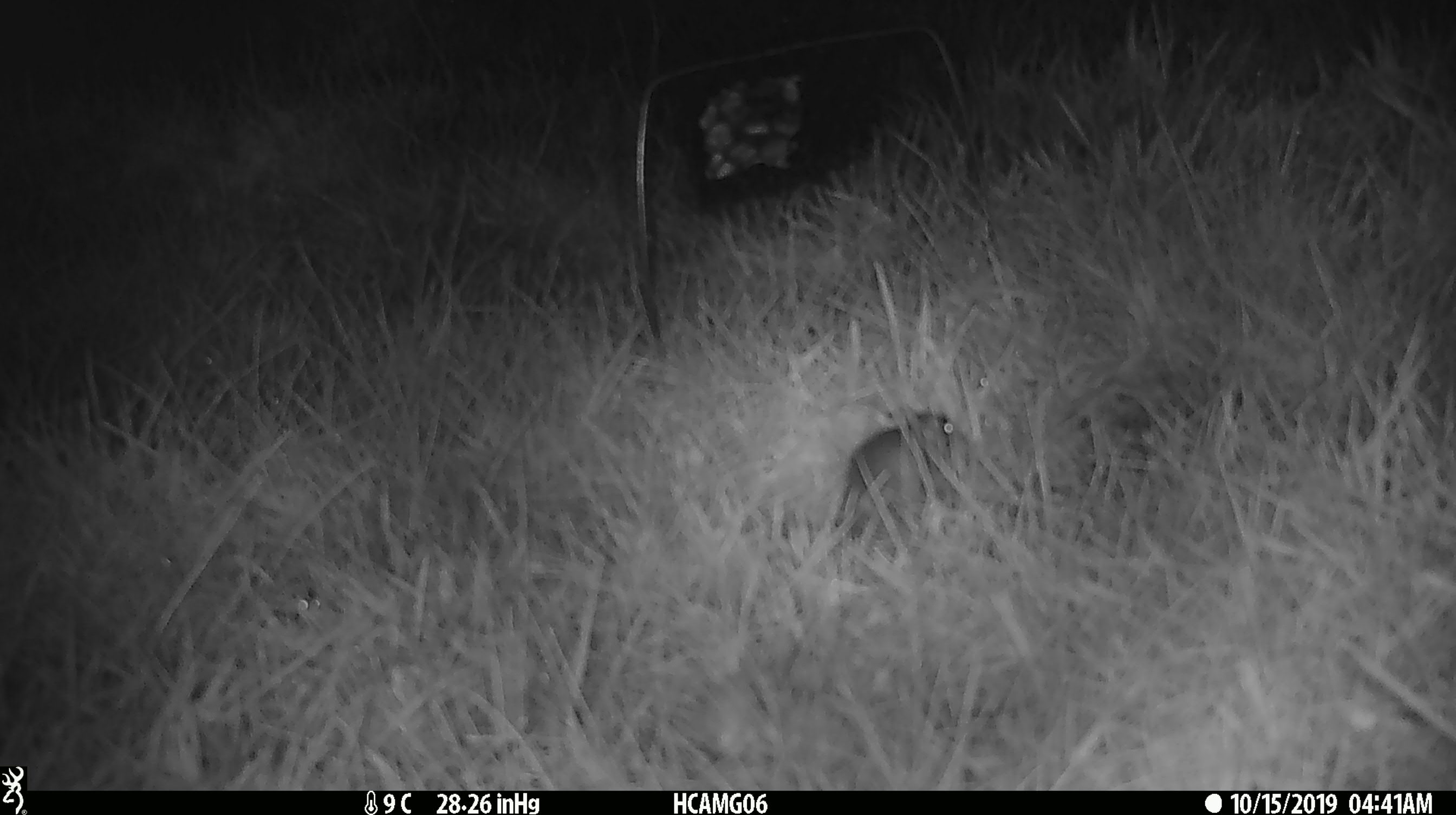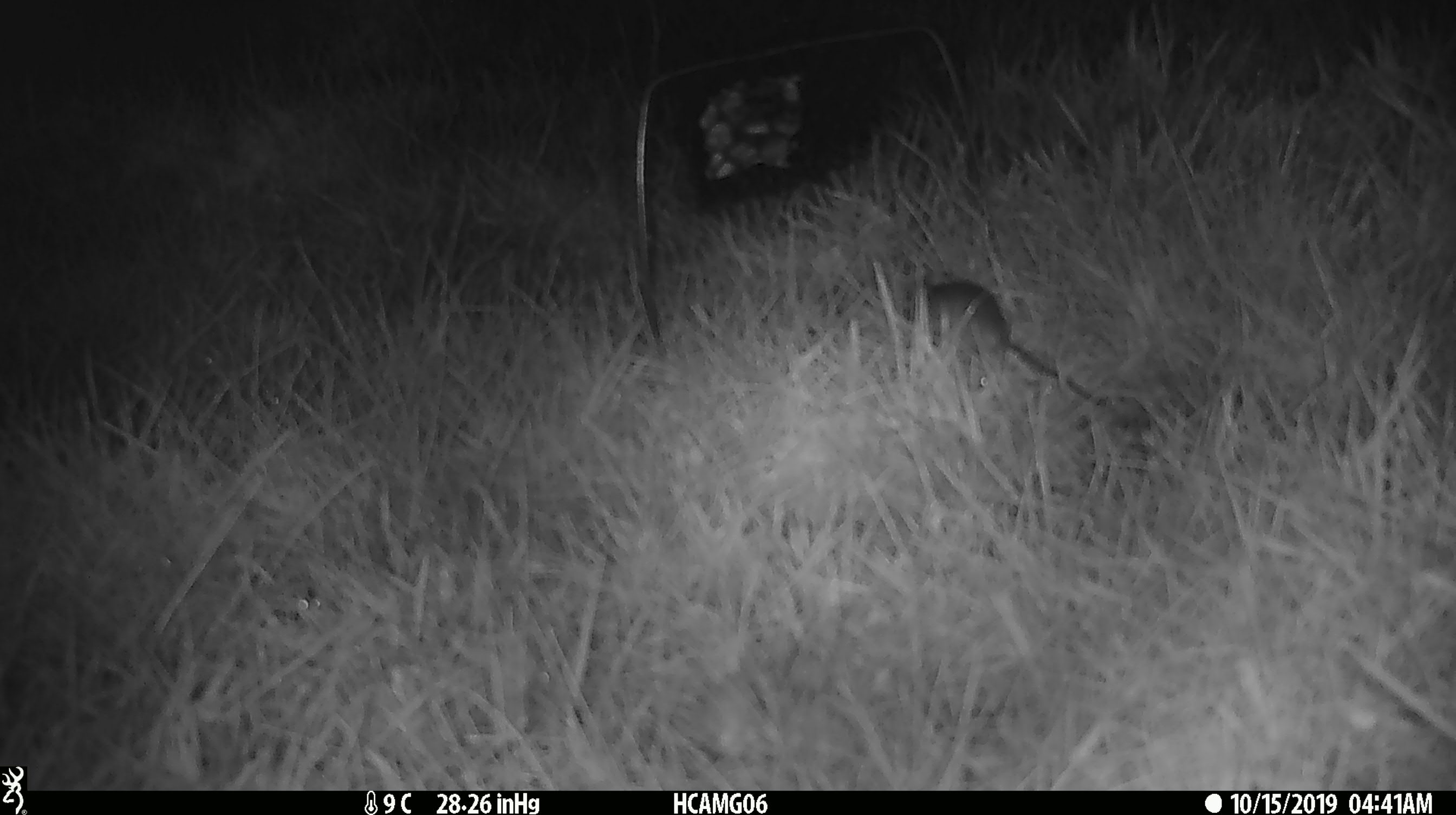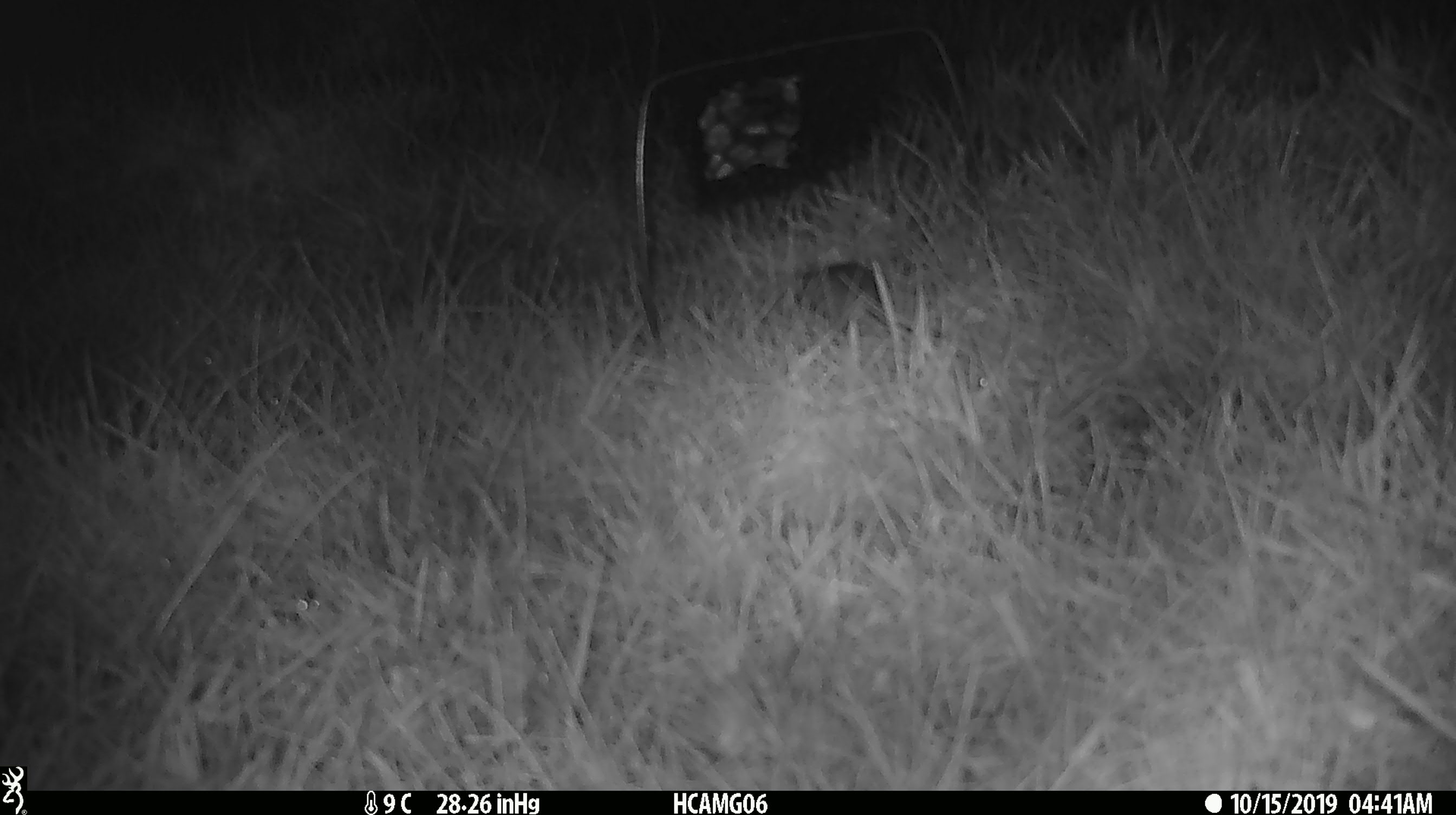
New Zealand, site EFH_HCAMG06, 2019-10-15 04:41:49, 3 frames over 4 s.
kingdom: Animalia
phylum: Chordata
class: Mammalia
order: Rodentia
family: Muridae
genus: Mus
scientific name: Mus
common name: mouse